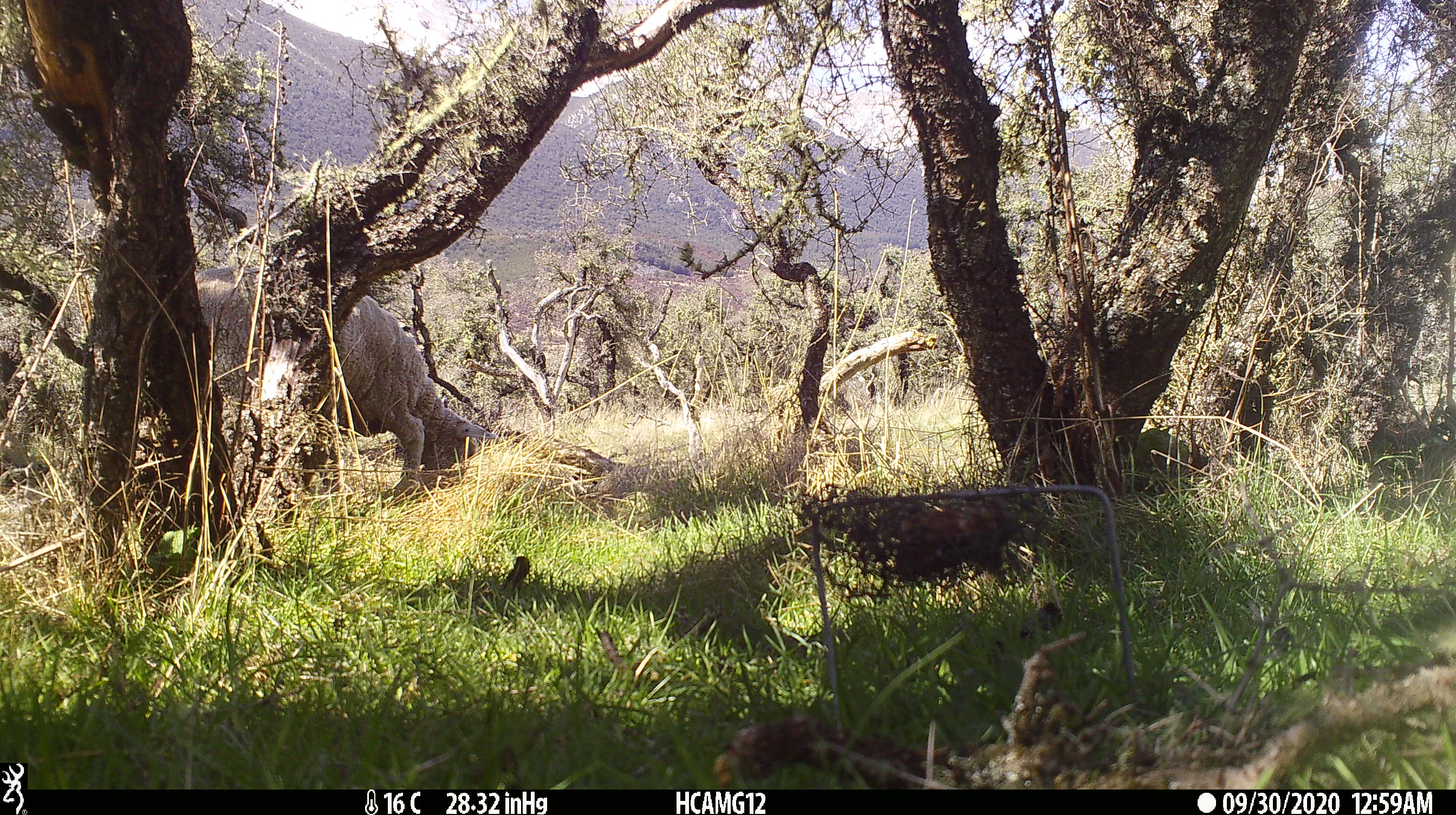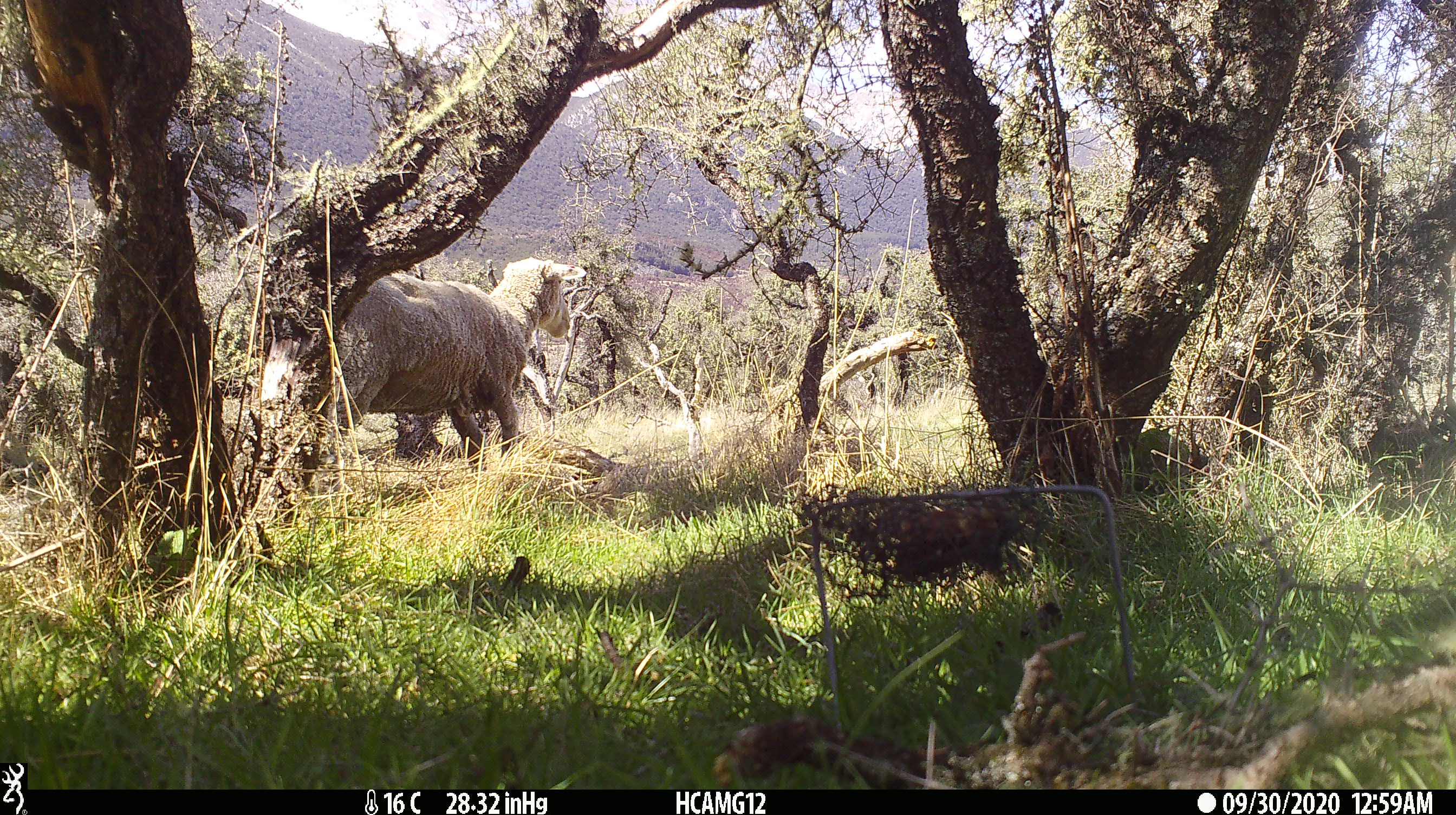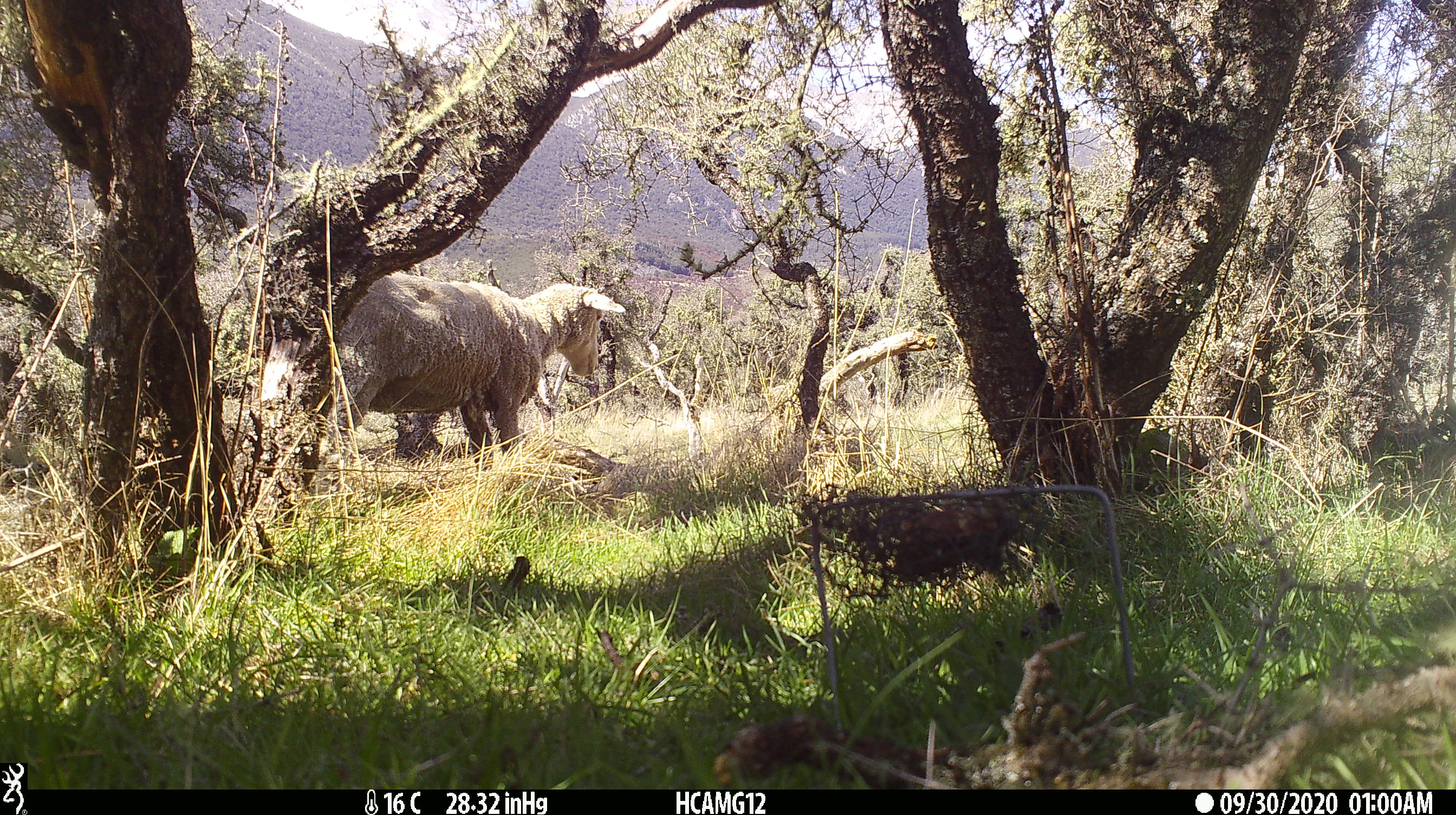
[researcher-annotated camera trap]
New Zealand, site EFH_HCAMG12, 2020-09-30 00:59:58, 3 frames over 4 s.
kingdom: Animalia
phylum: Chordata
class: Mammalia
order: Artiodactyla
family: Bovidae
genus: Ovis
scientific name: Ovis aries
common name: domestic sheep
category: sheep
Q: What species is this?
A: Sheep (domestic sheep) (Ovis aries).